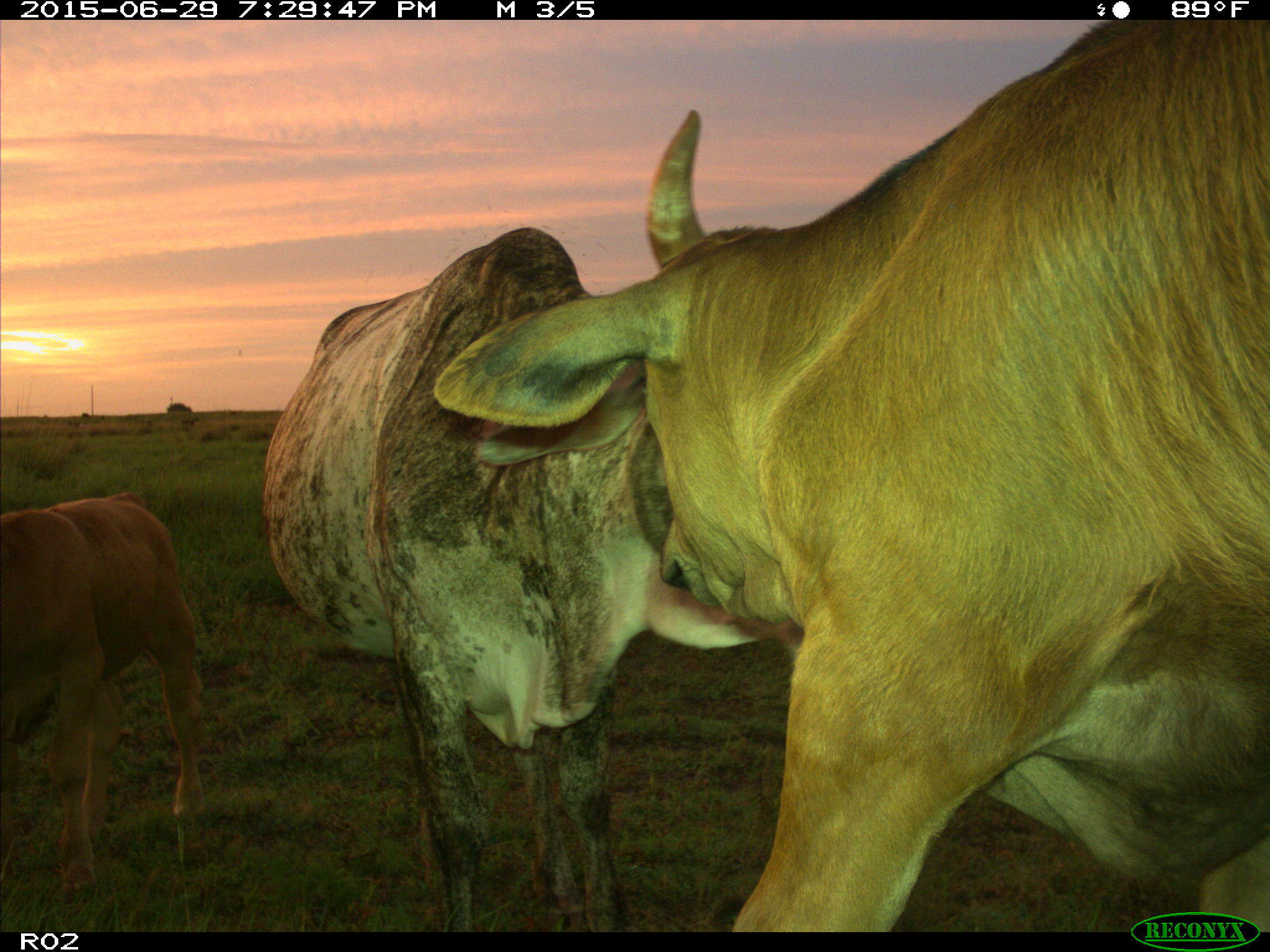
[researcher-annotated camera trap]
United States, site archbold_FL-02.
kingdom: Animalia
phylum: Chordata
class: Mammalia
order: Artiodactyla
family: Bovidae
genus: Bos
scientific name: Bos taurus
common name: domestic cow